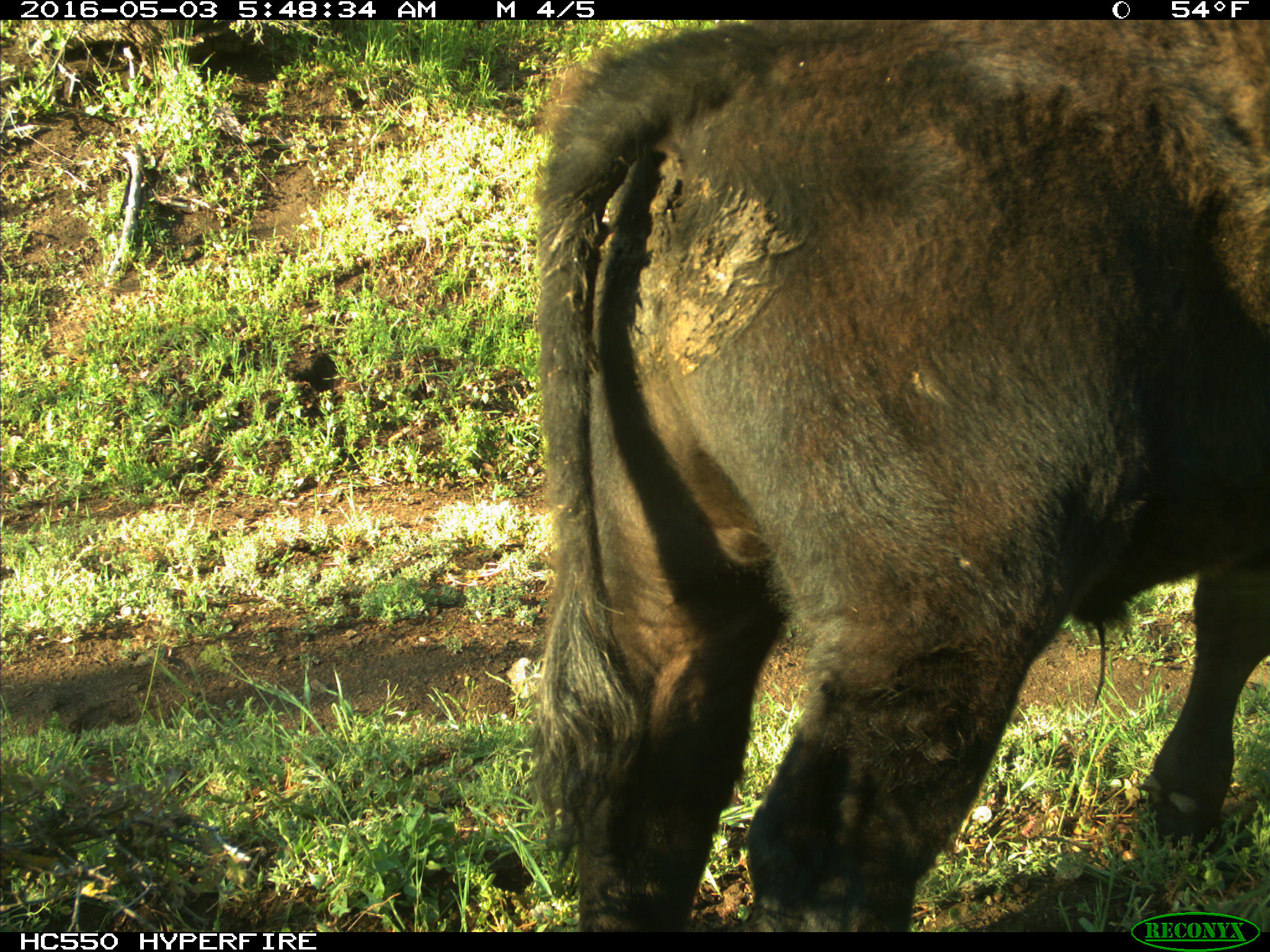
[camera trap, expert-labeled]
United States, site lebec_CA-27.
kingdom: Animalia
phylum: Chordata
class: Mammalia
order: Artiodactyla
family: Bovidae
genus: Bos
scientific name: Bos taurus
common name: domestic cow